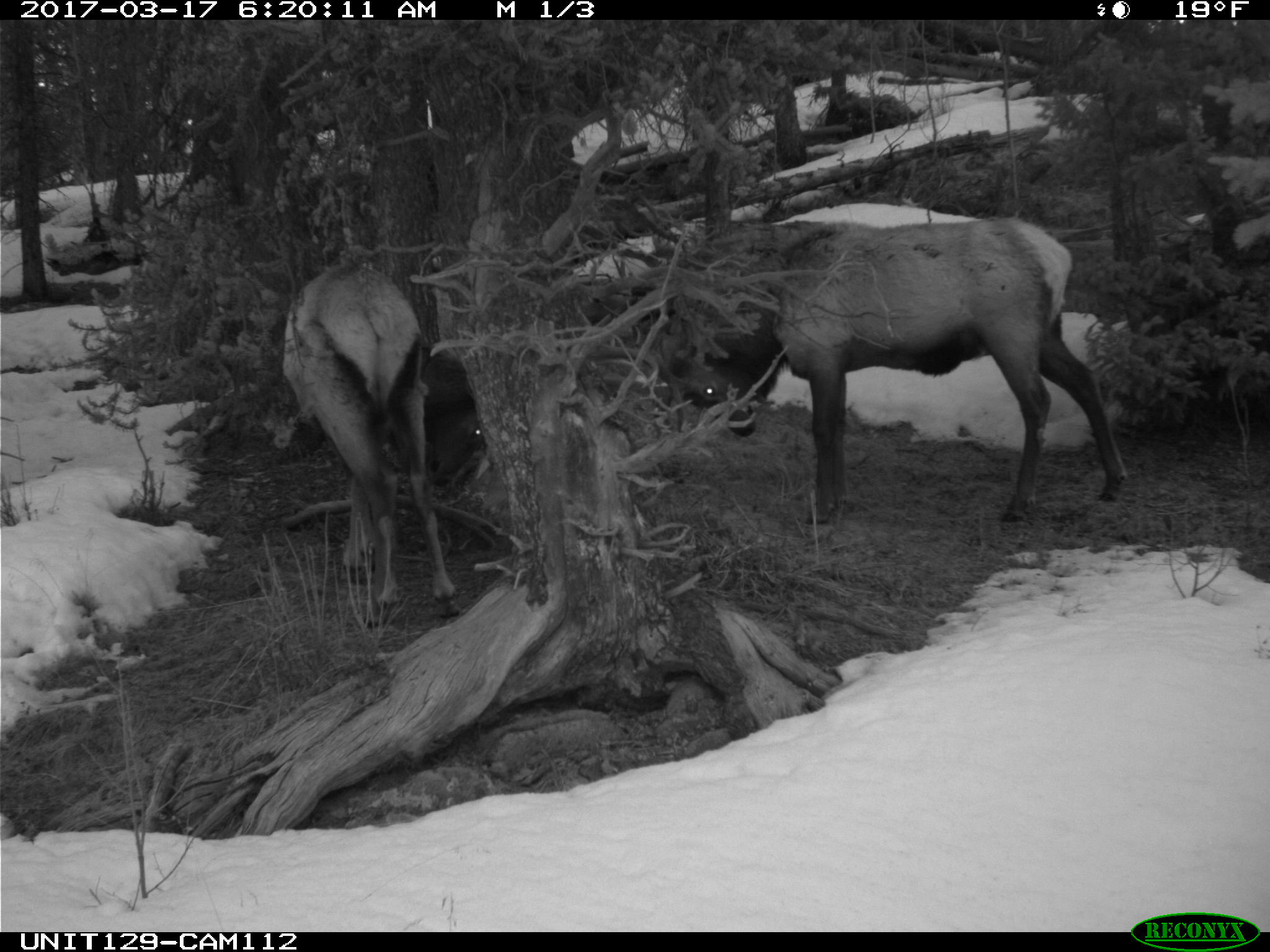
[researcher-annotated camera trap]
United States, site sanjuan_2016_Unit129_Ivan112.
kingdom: Animalia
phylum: Chordata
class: Mammalia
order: Artiodactyla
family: Cervidae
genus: Cervus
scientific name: Cervus elaphus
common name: red deer